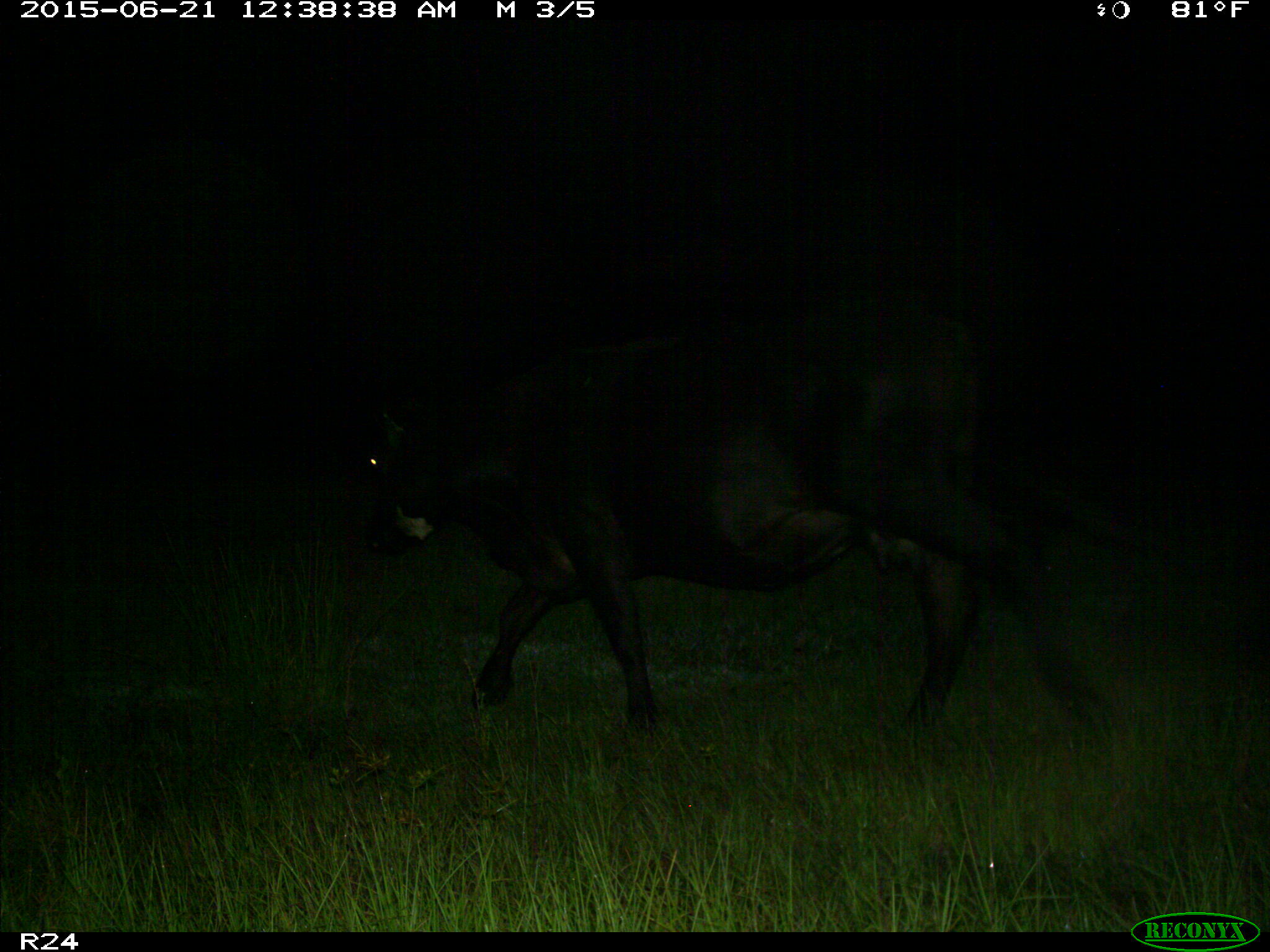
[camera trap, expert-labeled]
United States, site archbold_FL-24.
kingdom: Animalia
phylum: Chordata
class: Mammalia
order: Artiodactyla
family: Bovidae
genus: Bos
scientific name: Bos taurus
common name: domestic cow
Bos taurus (domestic cow).